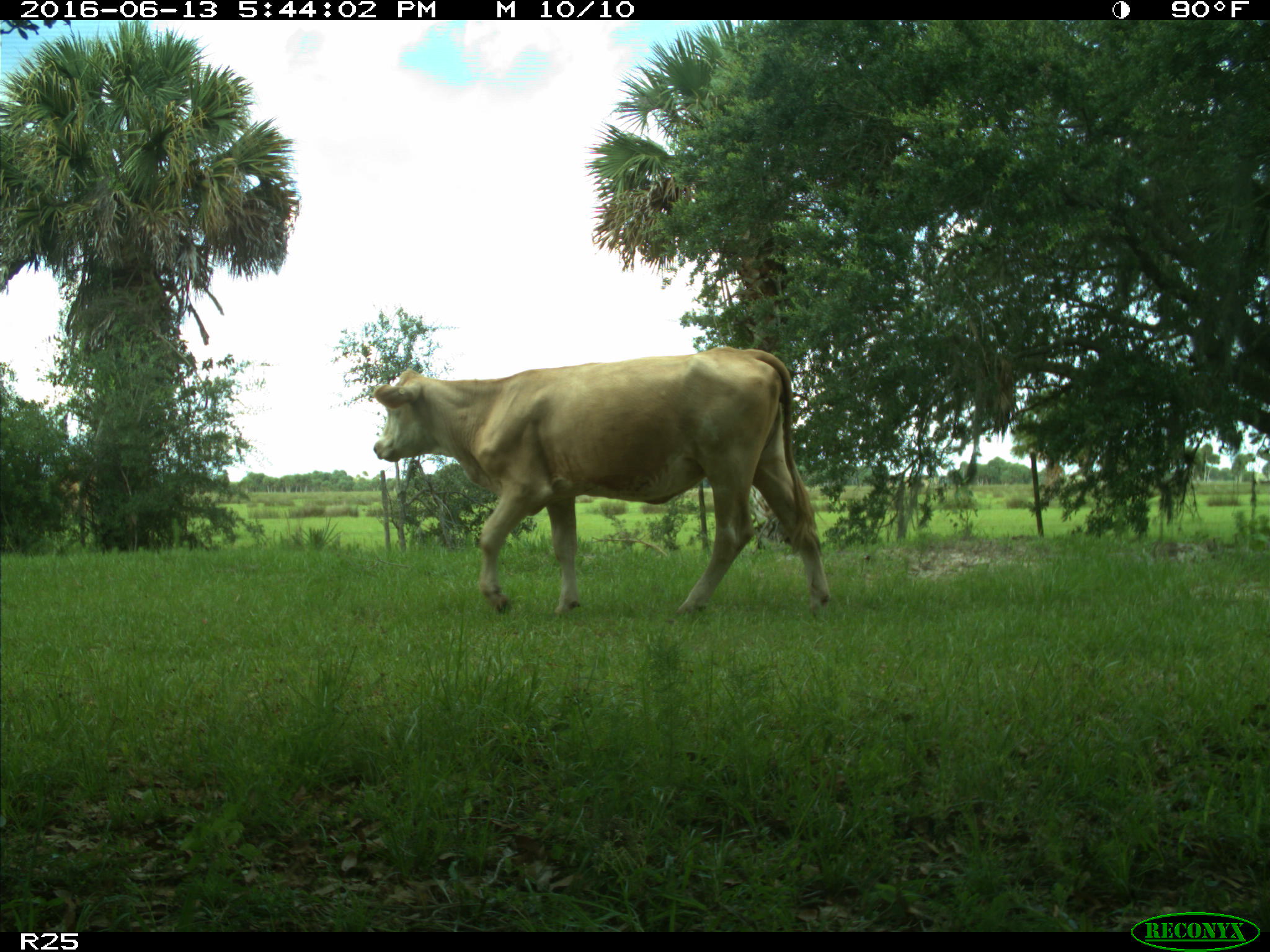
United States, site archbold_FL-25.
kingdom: Animalia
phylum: Chordata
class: Mammalia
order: Artiodactyla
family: Bovidae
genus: Bos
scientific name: Bos taurus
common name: domestic cow